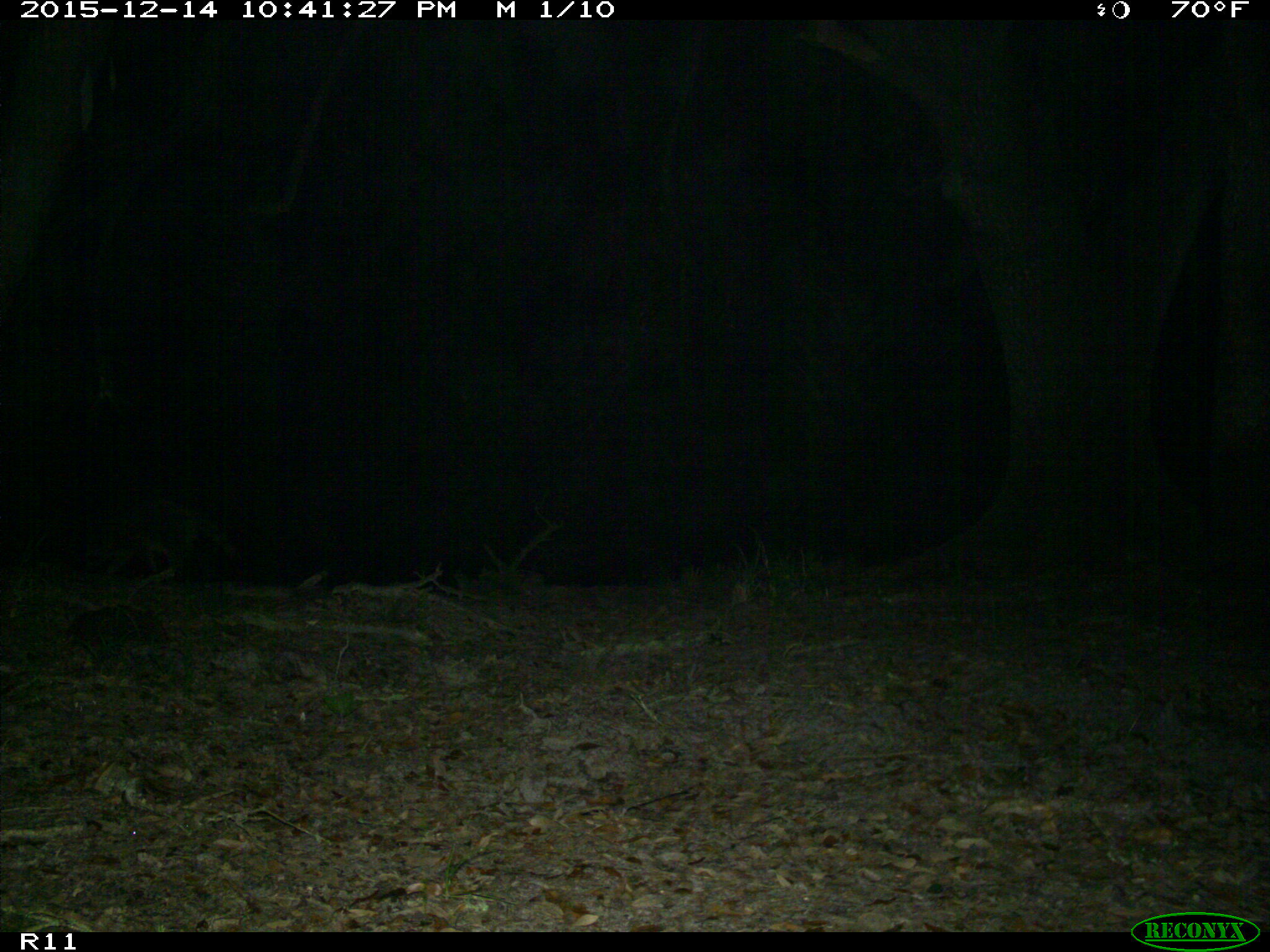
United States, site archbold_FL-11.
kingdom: Animalia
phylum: Chordata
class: Mammalia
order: Carnivora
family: Procyonidae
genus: Procyon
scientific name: Procyon lotor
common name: common raccoon